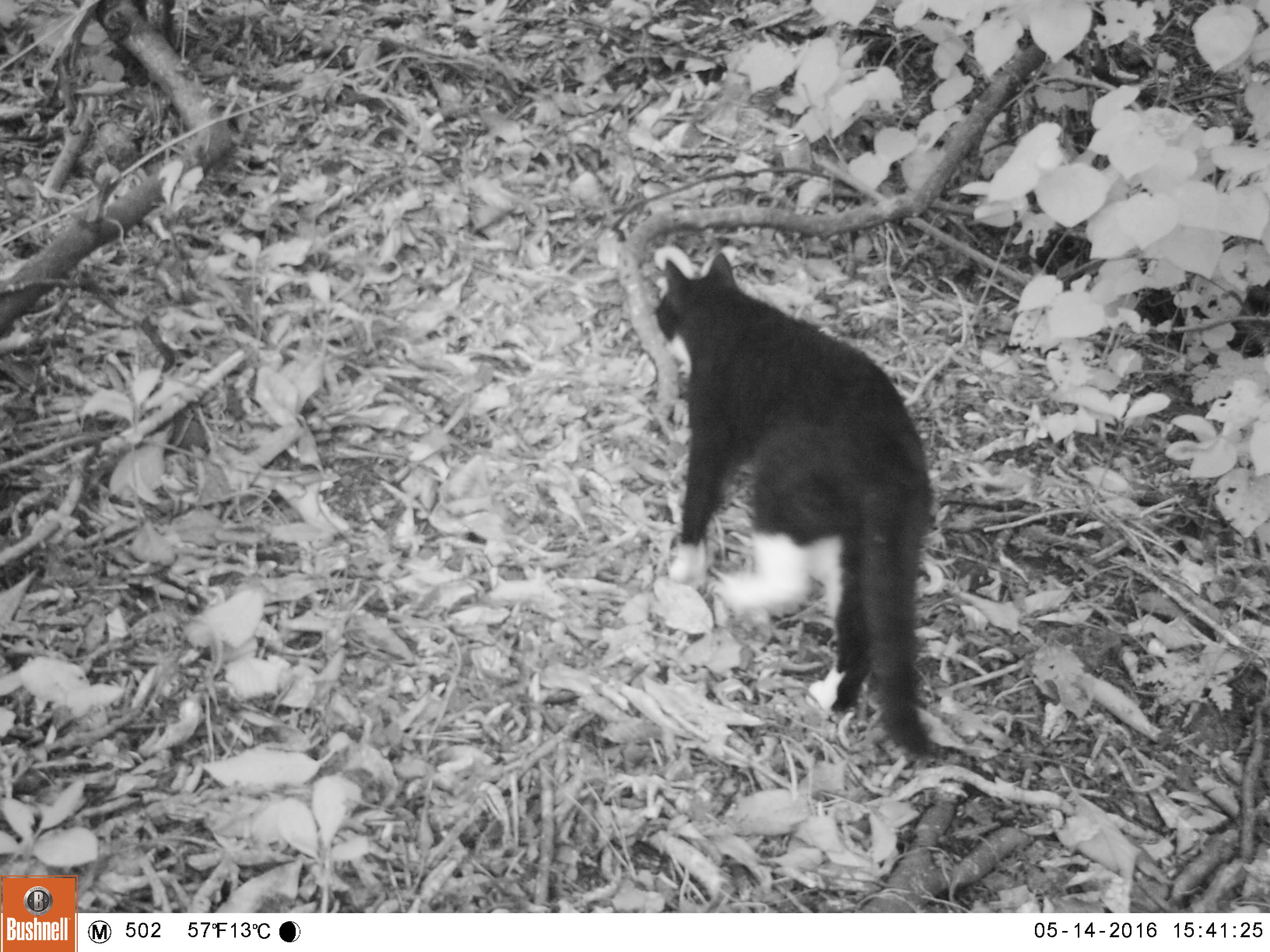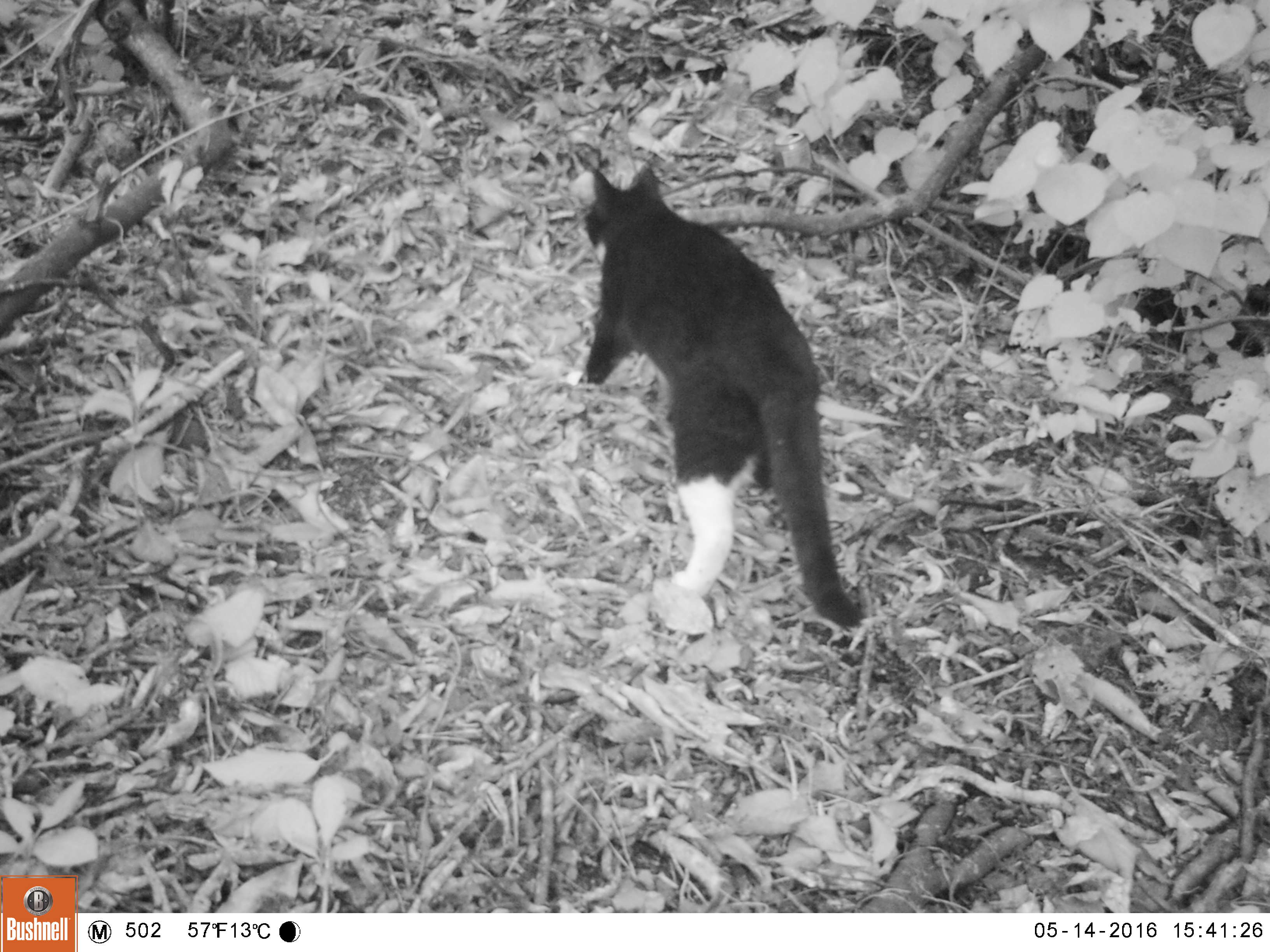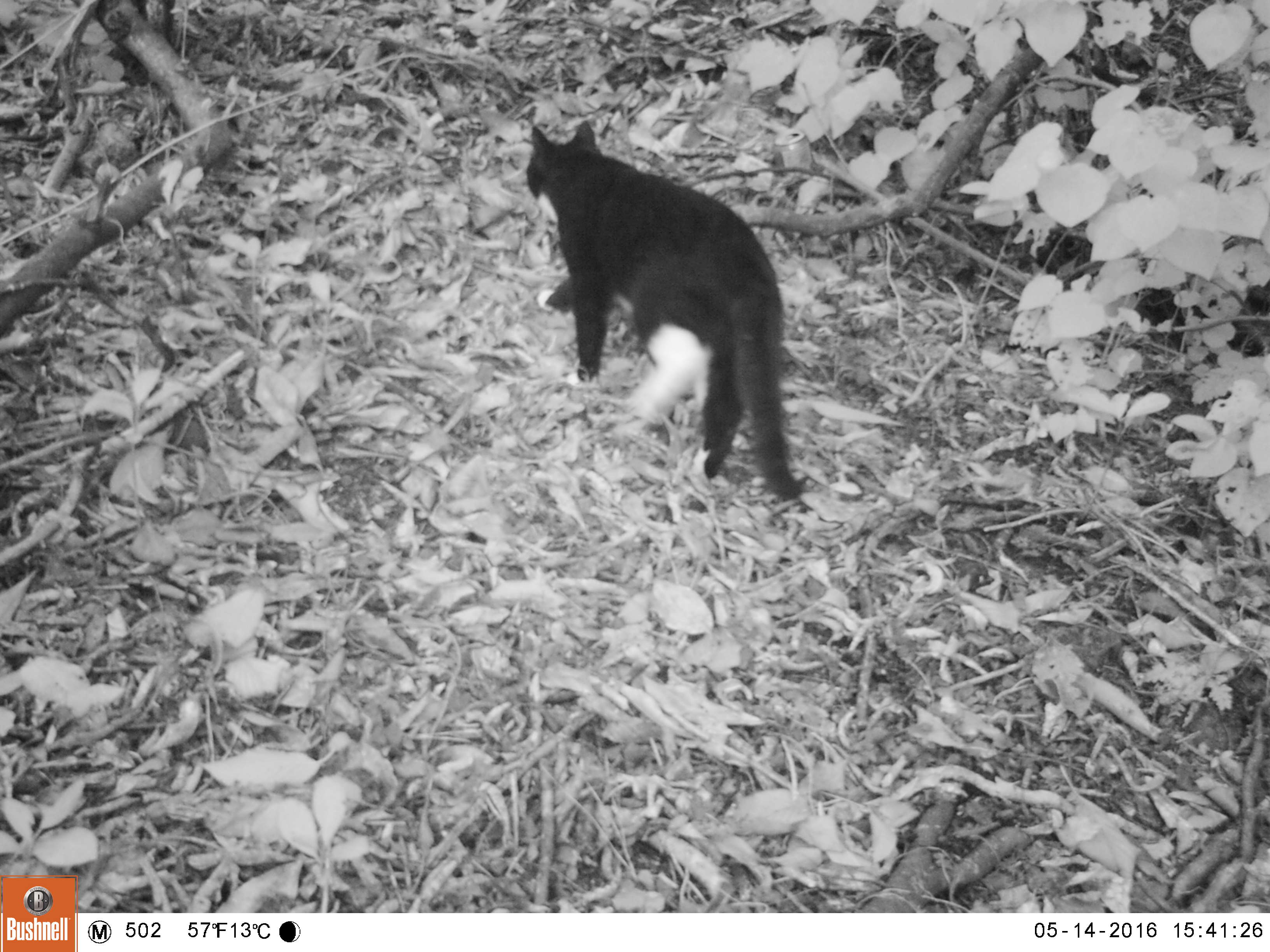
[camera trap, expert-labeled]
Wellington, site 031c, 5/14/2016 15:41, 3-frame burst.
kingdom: Animalia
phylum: Chordata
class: Mammalia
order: Carnivora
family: Felidae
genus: Felis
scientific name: Felis catus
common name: cat